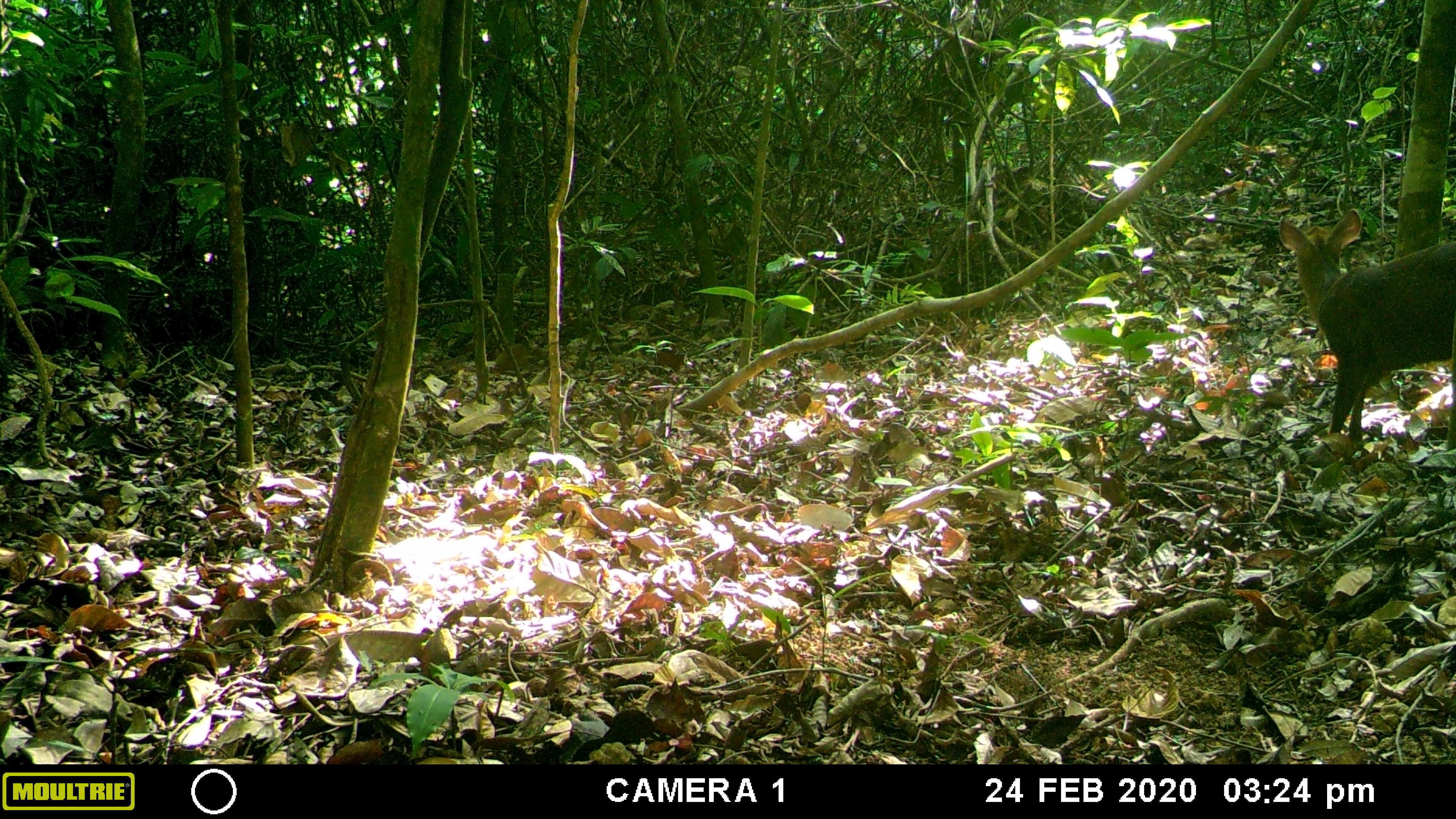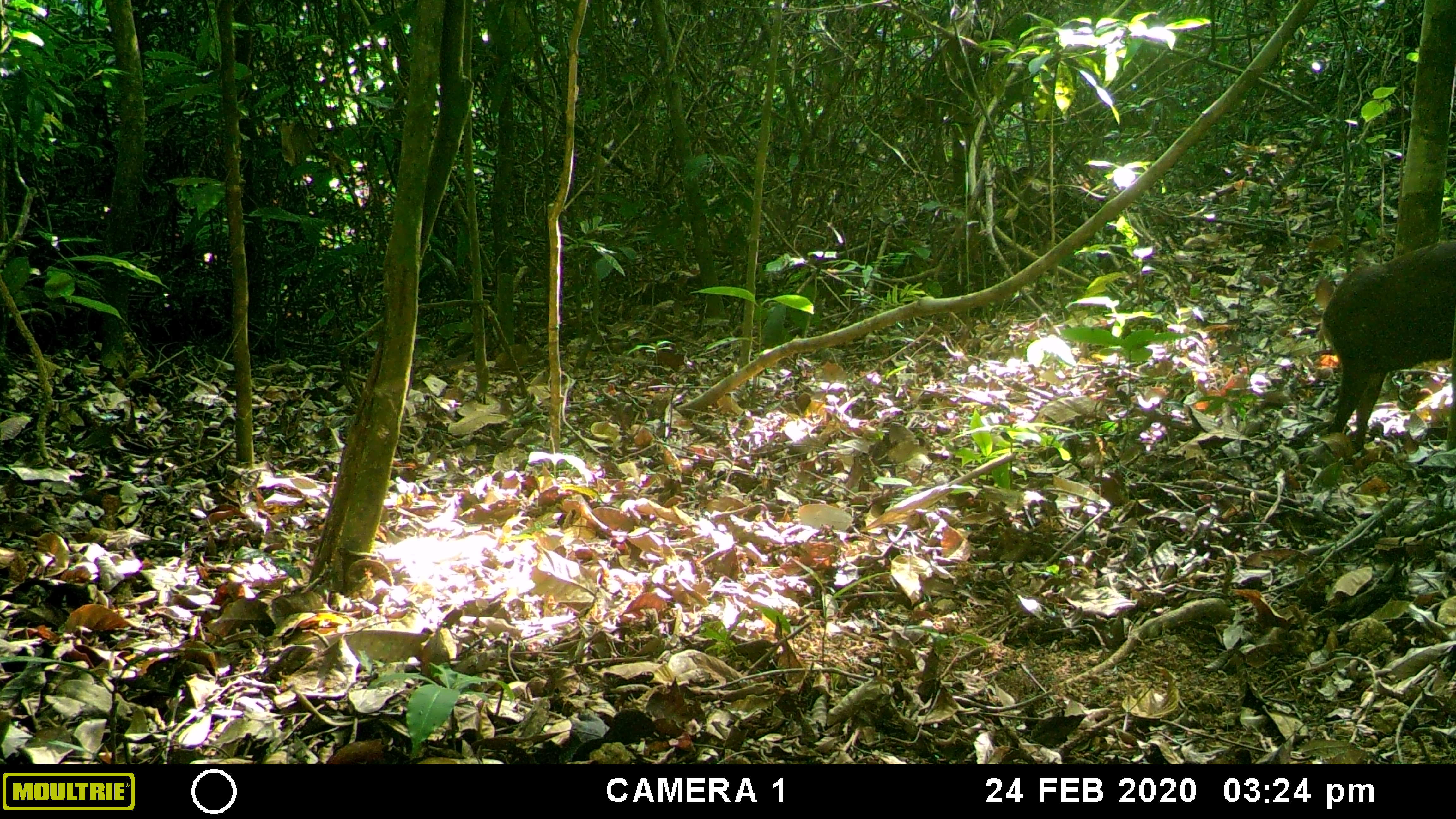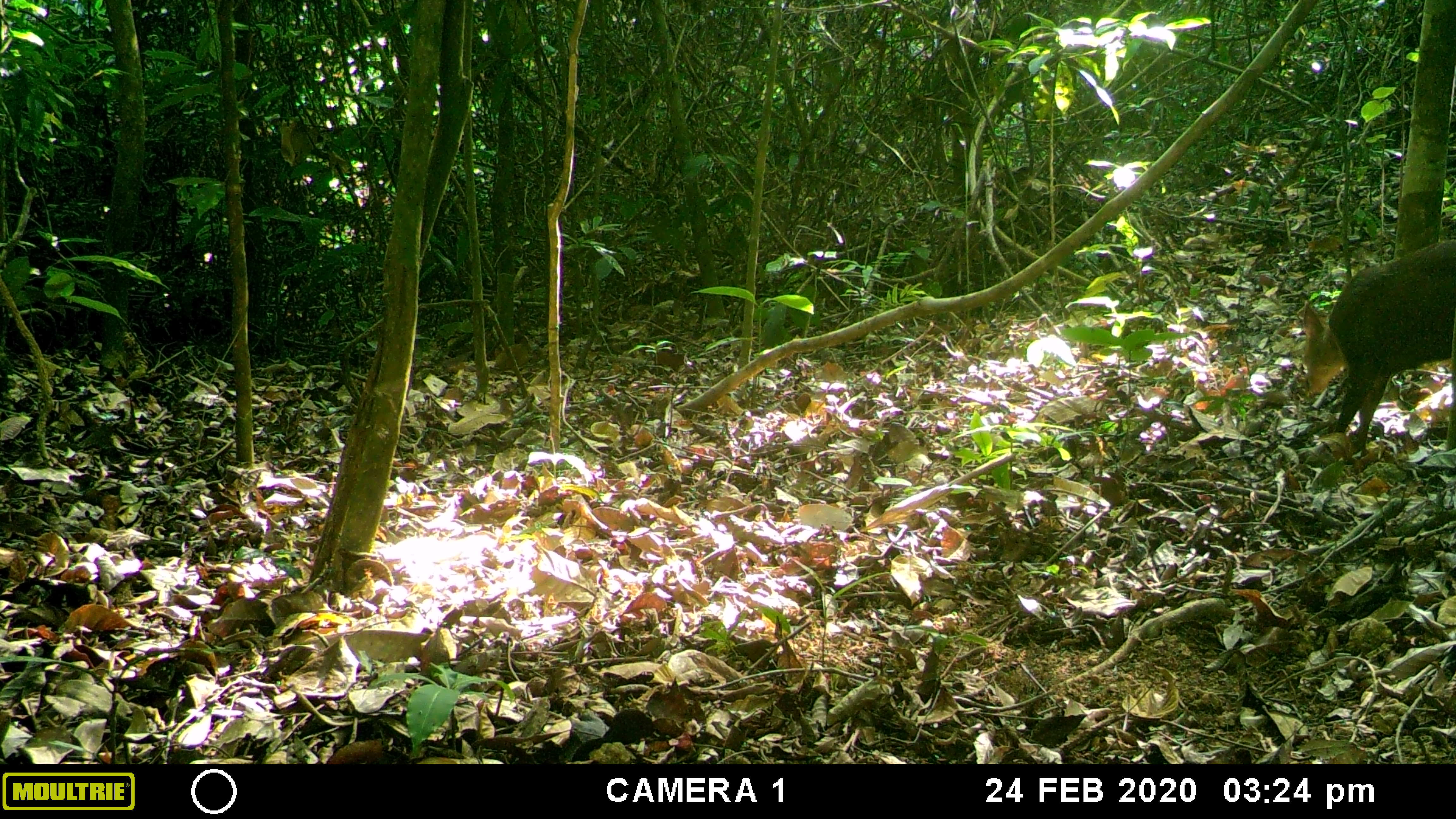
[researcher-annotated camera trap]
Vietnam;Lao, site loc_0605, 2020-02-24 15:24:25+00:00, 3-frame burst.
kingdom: Animalia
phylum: Chordata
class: Mammalia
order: Artiodactyla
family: Cervidae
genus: Muntiacus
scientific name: Muntiacus rooseveltorum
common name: roosevelt's muntjac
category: roosevelts muntjac group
Roosevelts muntjac group (roosevelt's muntjac) (Muntiacus rooseveltorum). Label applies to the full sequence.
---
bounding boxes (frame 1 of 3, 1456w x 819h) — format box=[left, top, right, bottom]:
roosevelts muntjac group: box=[1278, 209, 1456, 441]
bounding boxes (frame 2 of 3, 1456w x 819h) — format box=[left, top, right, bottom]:
roosevelts muntjac group: box=[1314, 239, 1456, 452]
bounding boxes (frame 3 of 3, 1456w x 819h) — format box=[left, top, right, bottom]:
roosevelts muntjac group: box=[1301, 238, 1456, 458]